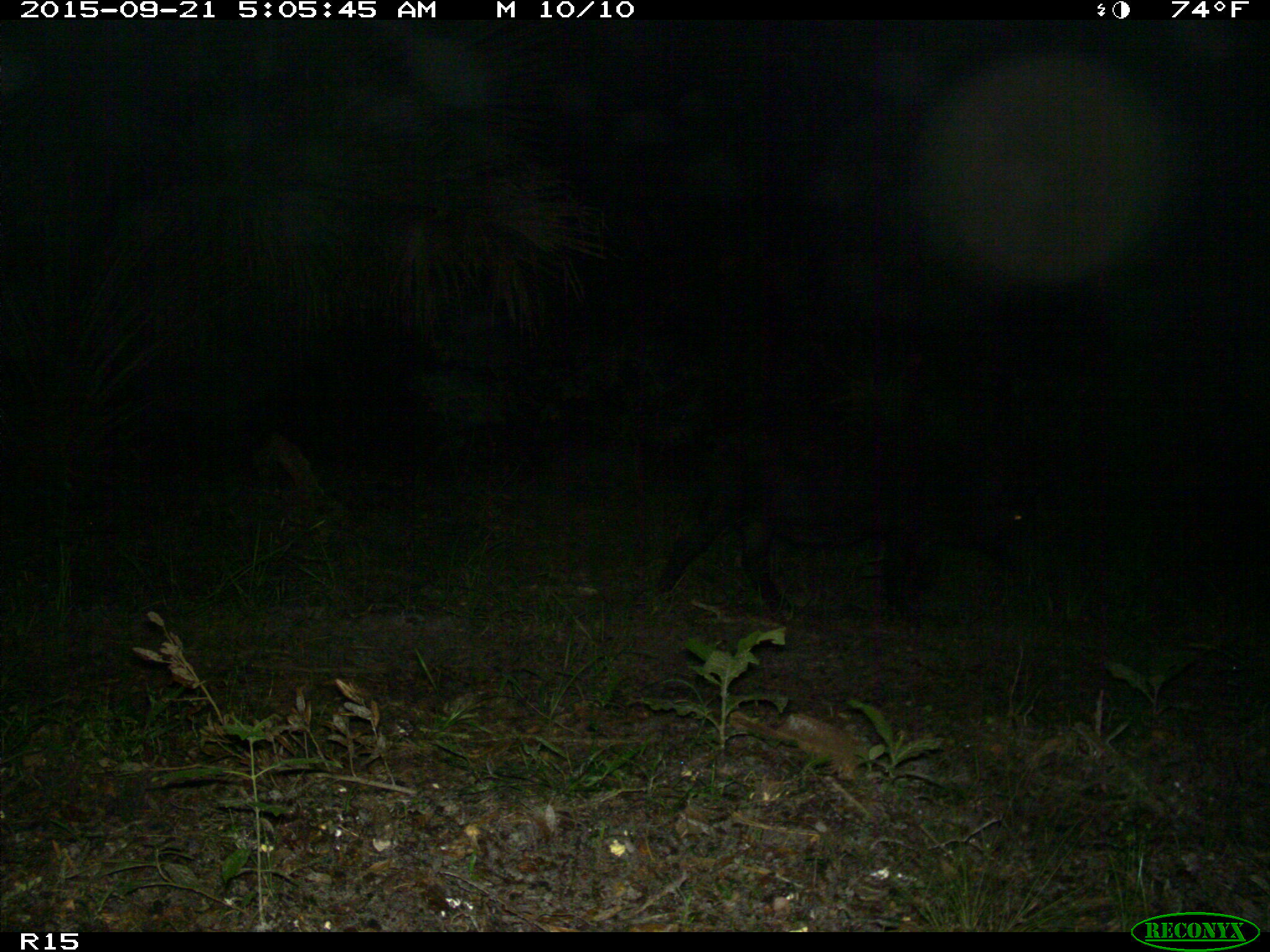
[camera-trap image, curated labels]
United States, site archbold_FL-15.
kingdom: Animalia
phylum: Chordata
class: Mammalia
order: Artiodactyla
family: Suidae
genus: Sus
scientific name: Sus scrofa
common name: wild boar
Sus scrofa (wild boar).